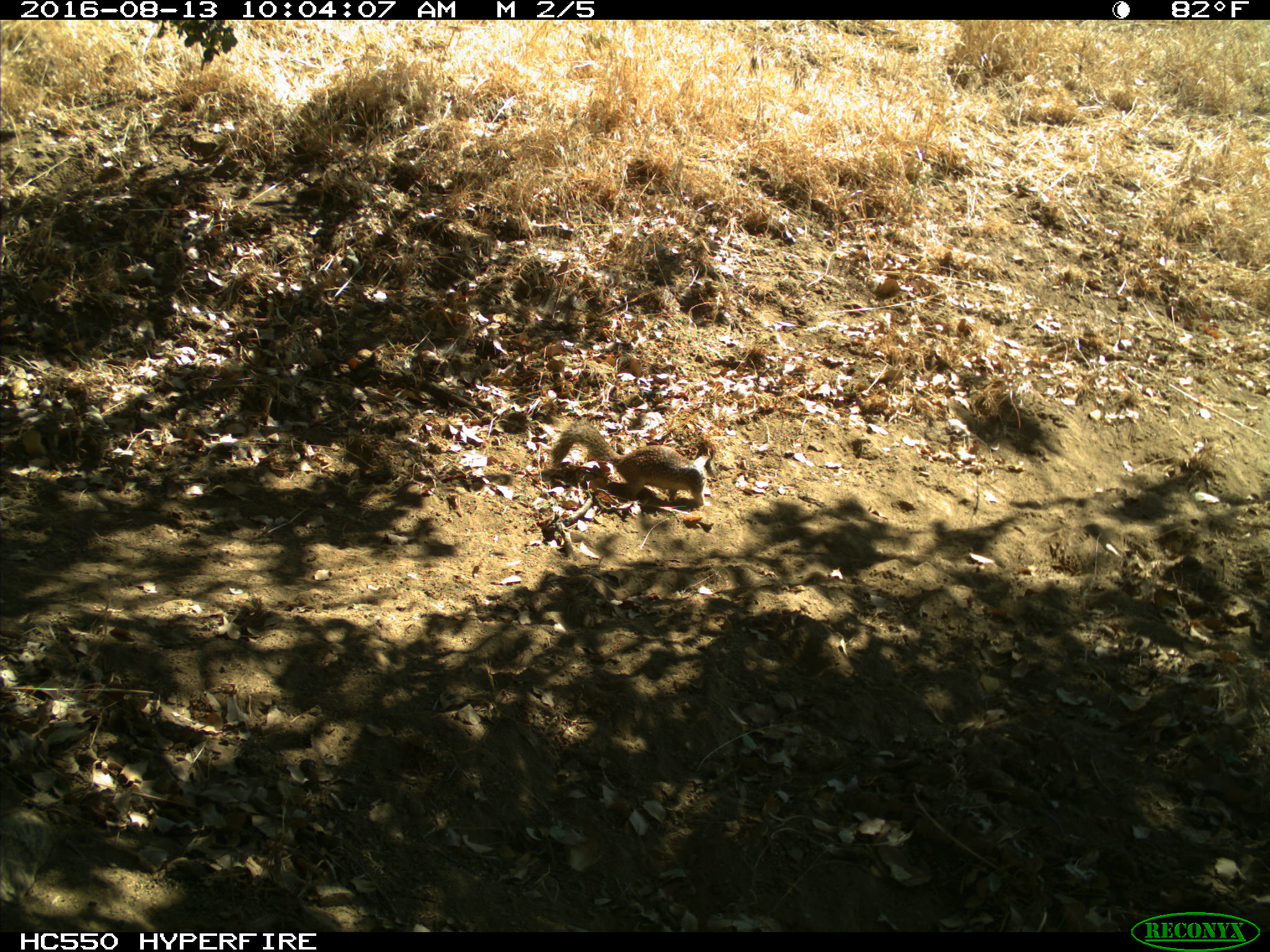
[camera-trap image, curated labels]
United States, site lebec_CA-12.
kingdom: Animalia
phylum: Chordata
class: Mammalia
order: Rodentia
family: Sciuridae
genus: Otospermophilus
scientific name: Otospermophilus beecheyi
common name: california ground squirrel